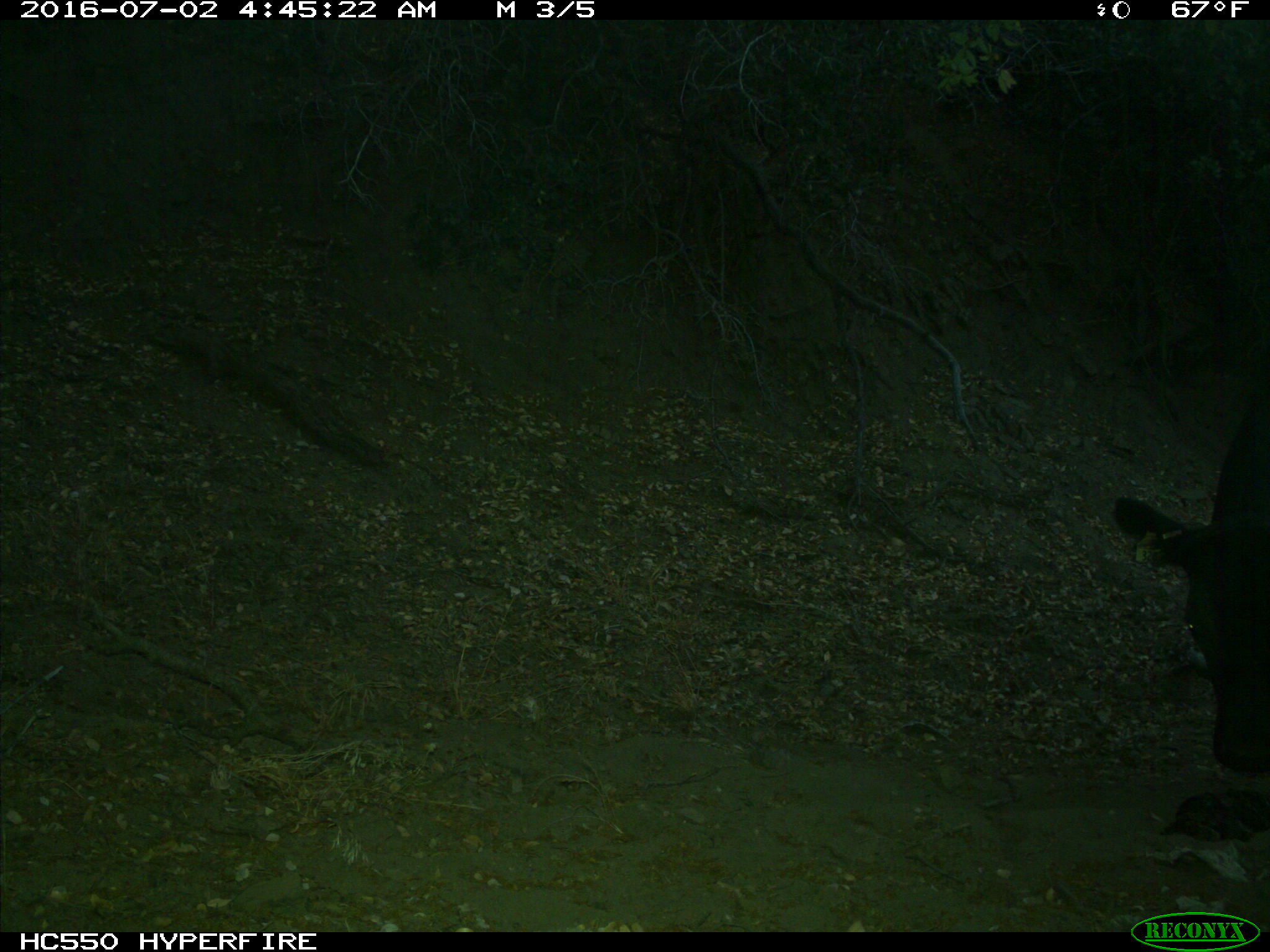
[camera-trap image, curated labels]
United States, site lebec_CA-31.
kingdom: Animalia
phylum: Chordata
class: Mammalia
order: Artiodactyla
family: Bovidae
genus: Bos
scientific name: Bos taurus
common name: domestic cow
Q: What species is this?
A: Bos taurus (domestic cow).